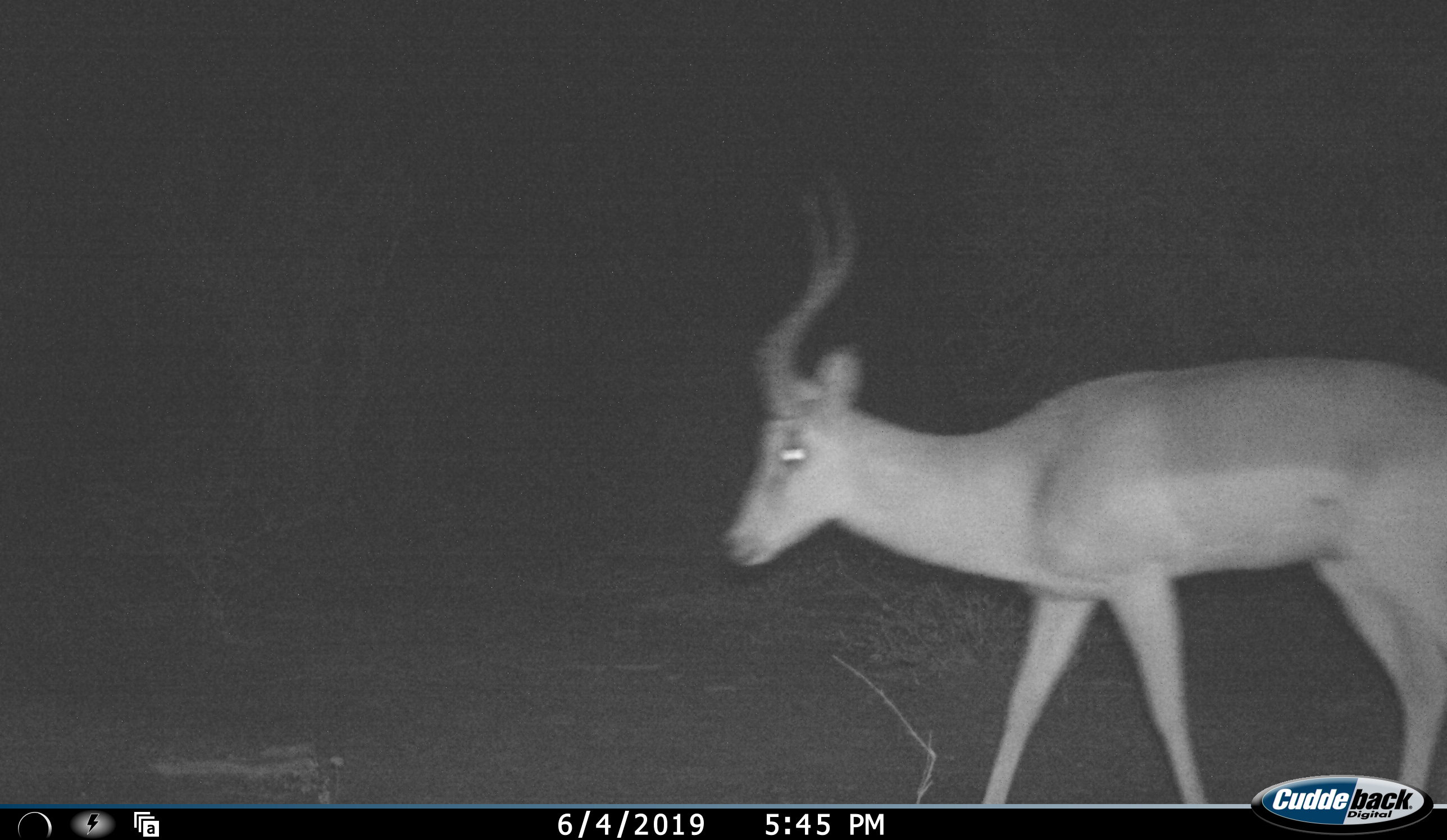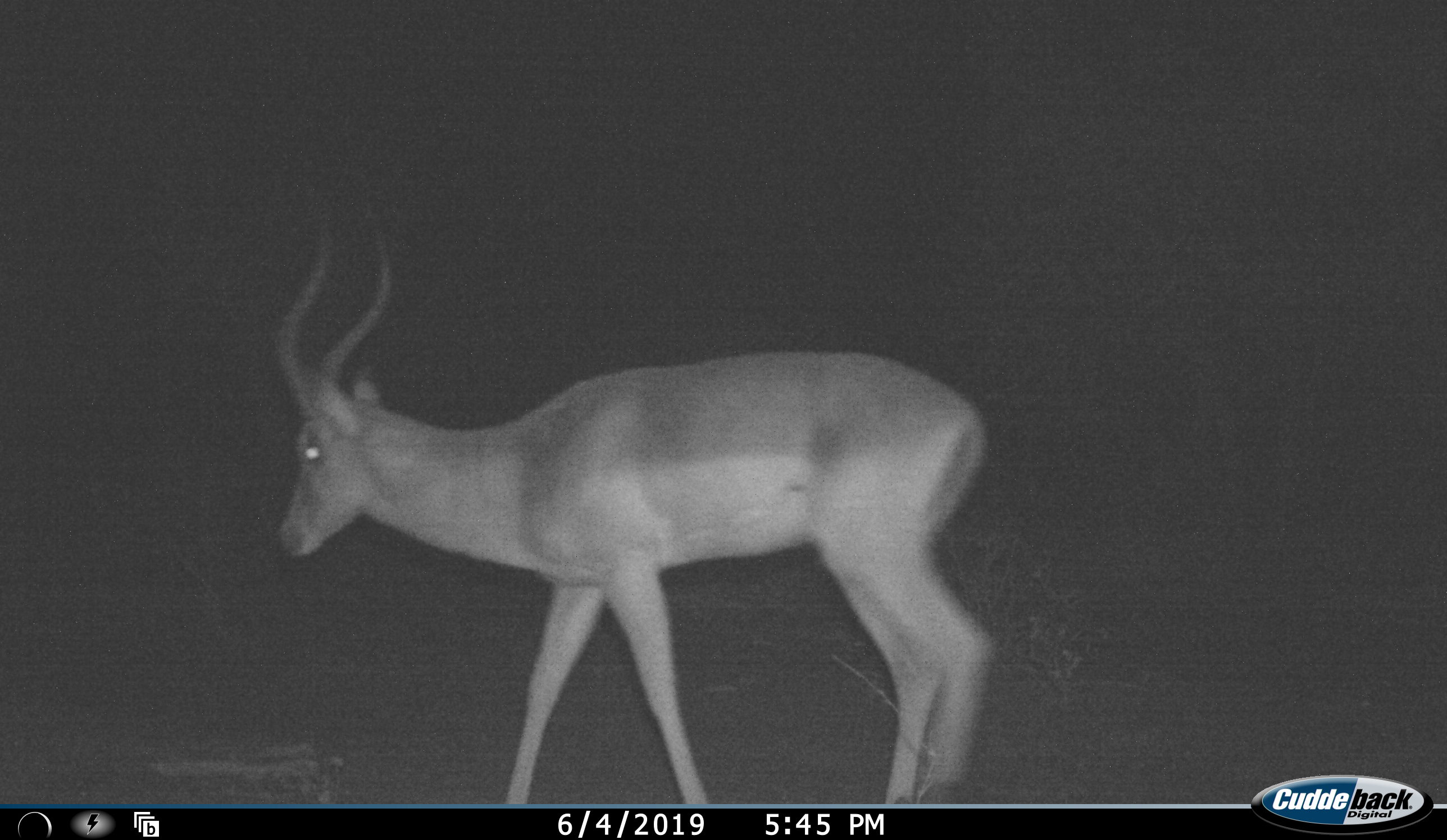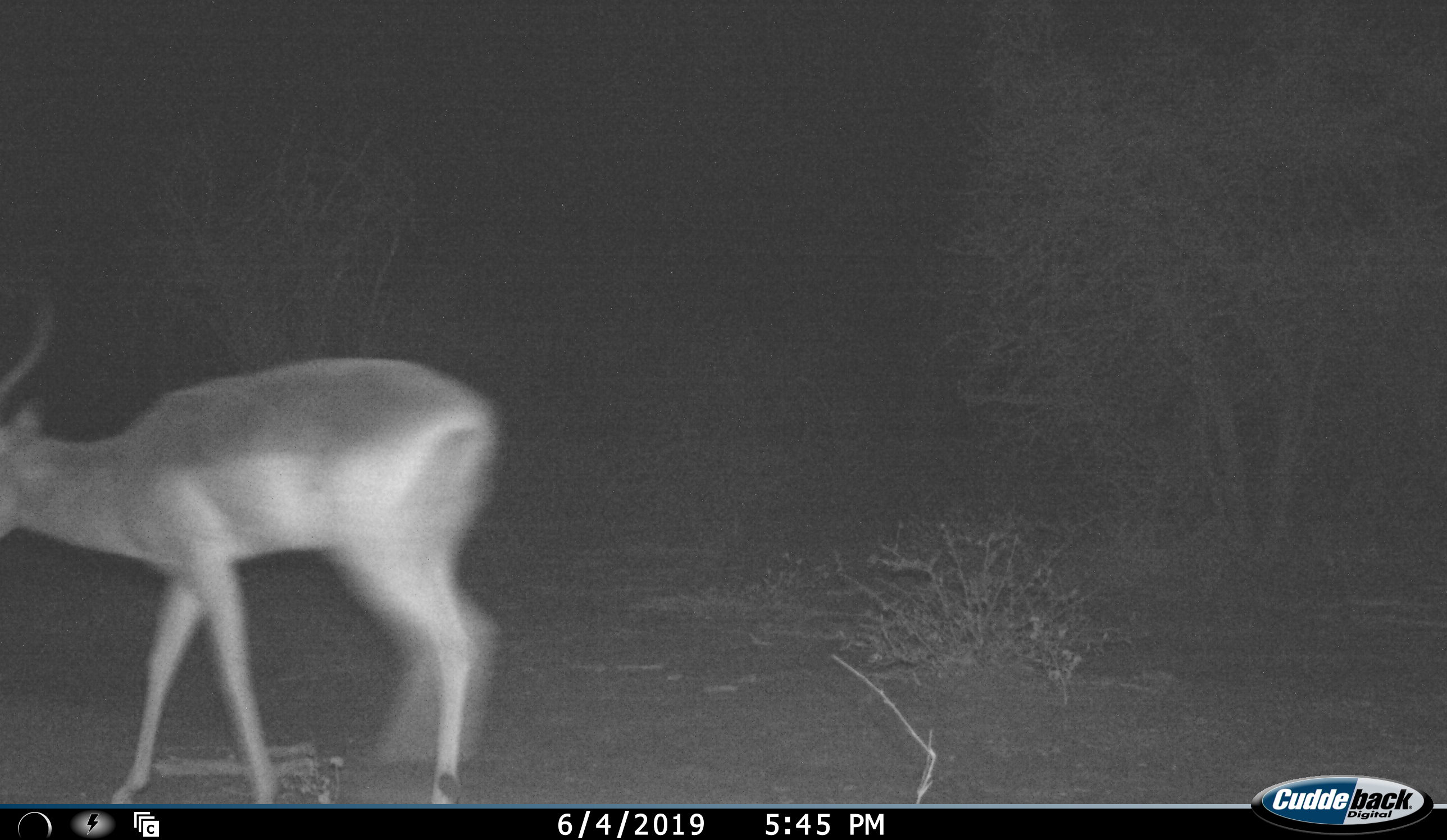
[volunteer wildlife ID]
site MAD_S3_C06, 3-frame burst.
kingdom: Animalia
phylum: Chordata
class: Mammalia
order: Artiodactyla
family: Bovidae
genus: Aepyceros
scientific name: Aepyceros melampus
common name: impala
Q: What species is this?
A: Impala (Aepyceros melampus).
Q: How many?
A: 1.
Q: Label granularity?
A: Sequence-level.